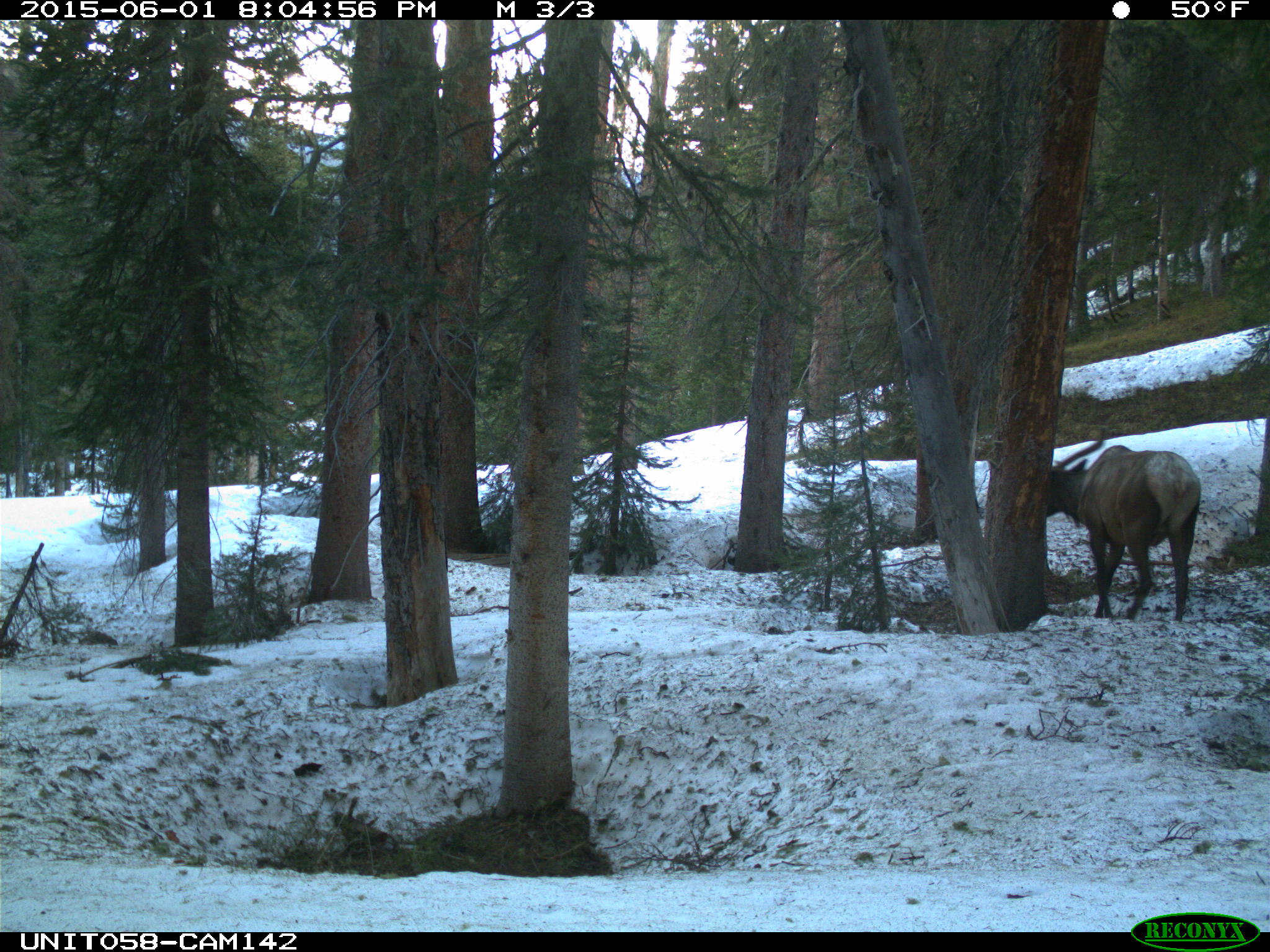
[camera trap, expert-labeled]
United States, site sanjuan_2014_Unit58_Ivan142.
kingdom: Animalia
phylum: Chordata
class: Mammalia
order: Artiodactyla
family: Cervidae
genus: Cervus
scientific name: Cervus elaphus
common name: red deer